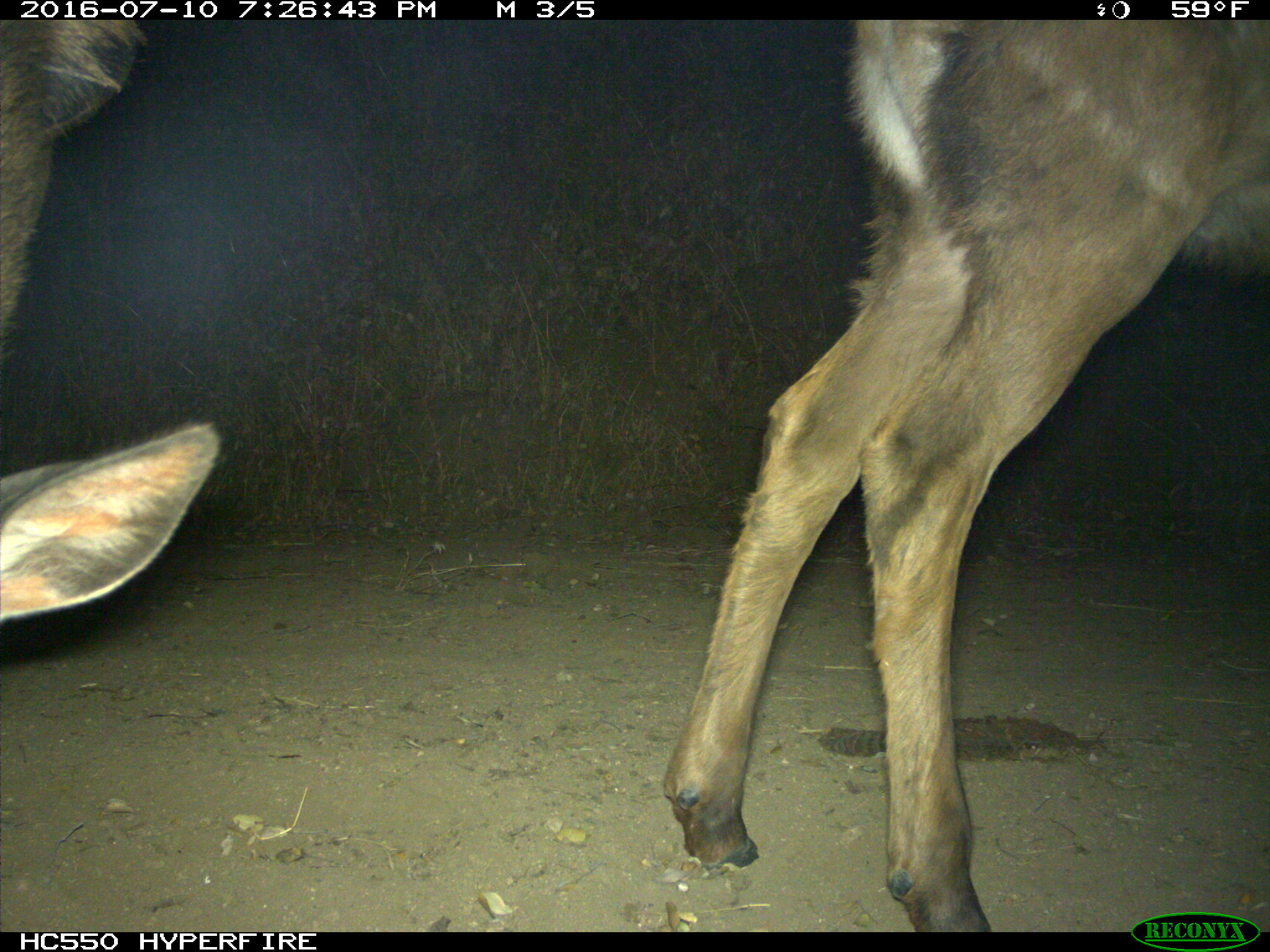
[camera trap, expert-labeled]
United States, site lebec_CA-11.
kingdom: Animalia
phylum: Chordata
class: Mammalia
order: Artiodactyla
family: Cervidae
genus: Cervus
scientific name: Cervus canadensis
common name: elk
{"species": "Cervus canadensis (elk)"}